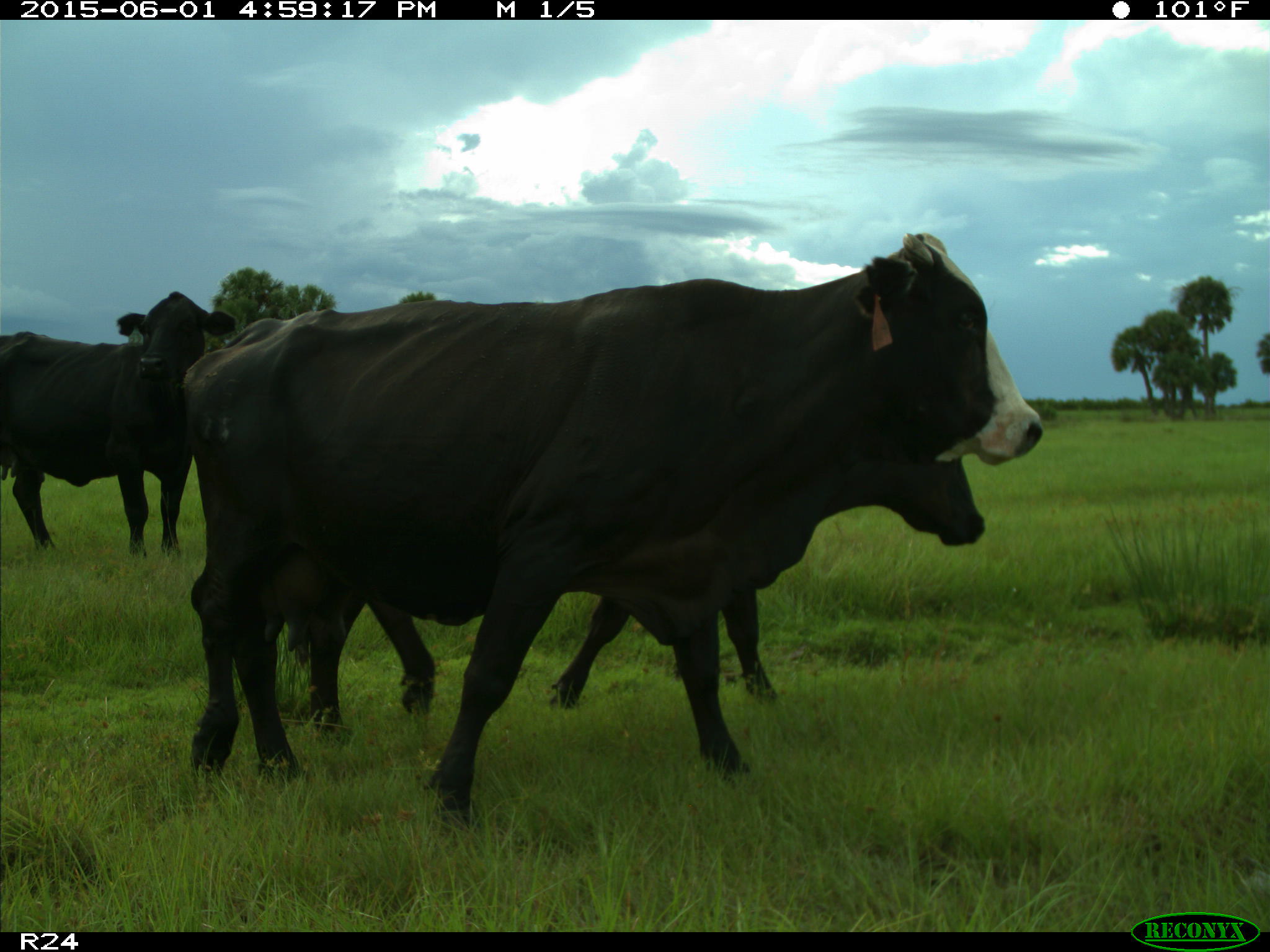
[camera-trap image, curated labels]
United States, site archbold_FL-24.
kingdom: Animalia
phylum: Chordata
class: Mammalia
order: Artiodactyla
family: Bovidae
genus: Bos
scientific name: Bos taurus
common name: domestic cow